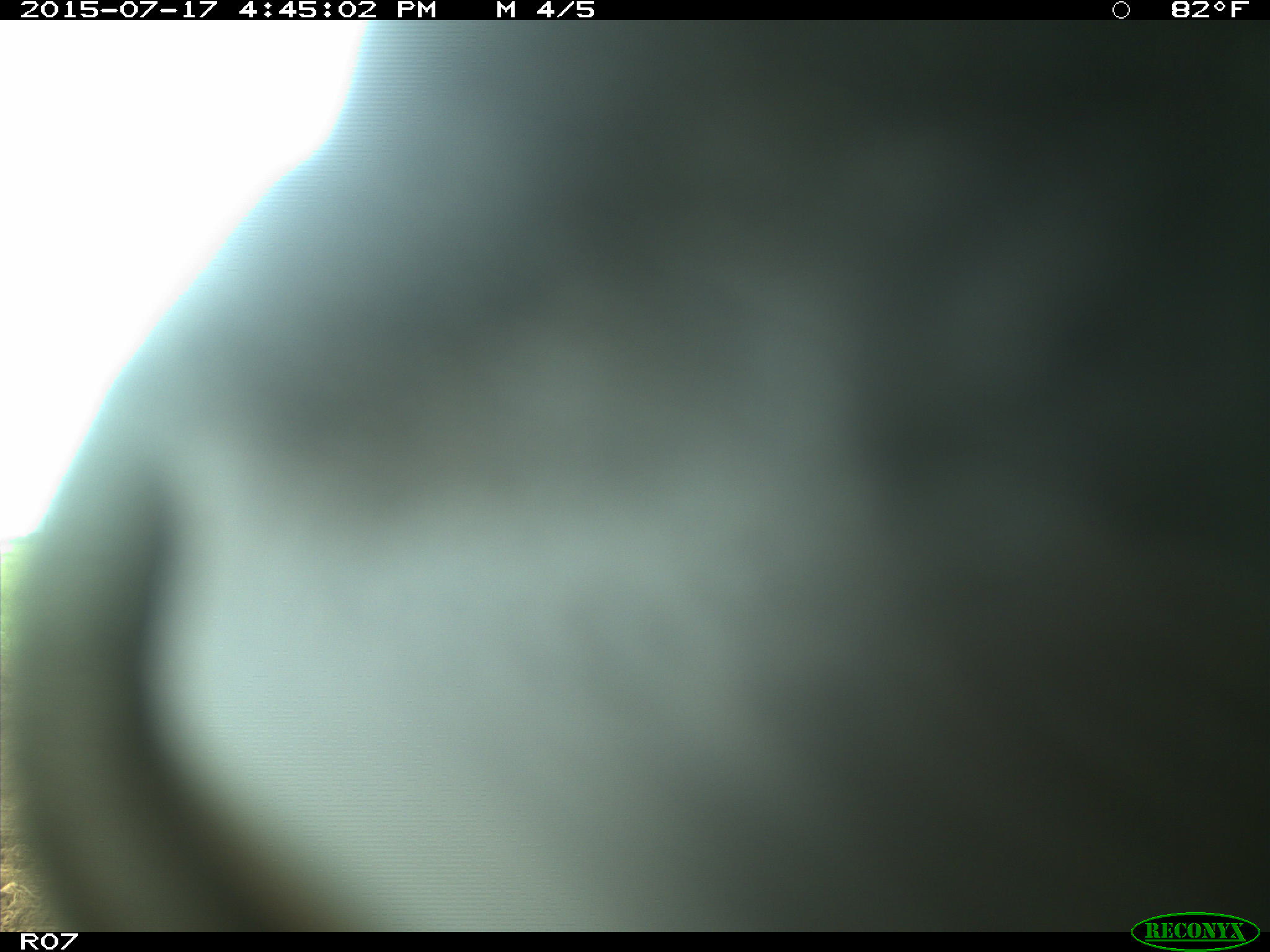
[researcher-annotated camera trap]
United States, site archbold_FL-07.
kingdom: Animalia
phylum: Chordata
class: Mammalia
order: Artiodactyla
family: Bovidae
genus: Bos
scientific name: Bos taurus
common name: domestic cow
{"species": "Bos taurus (domestic cow)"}